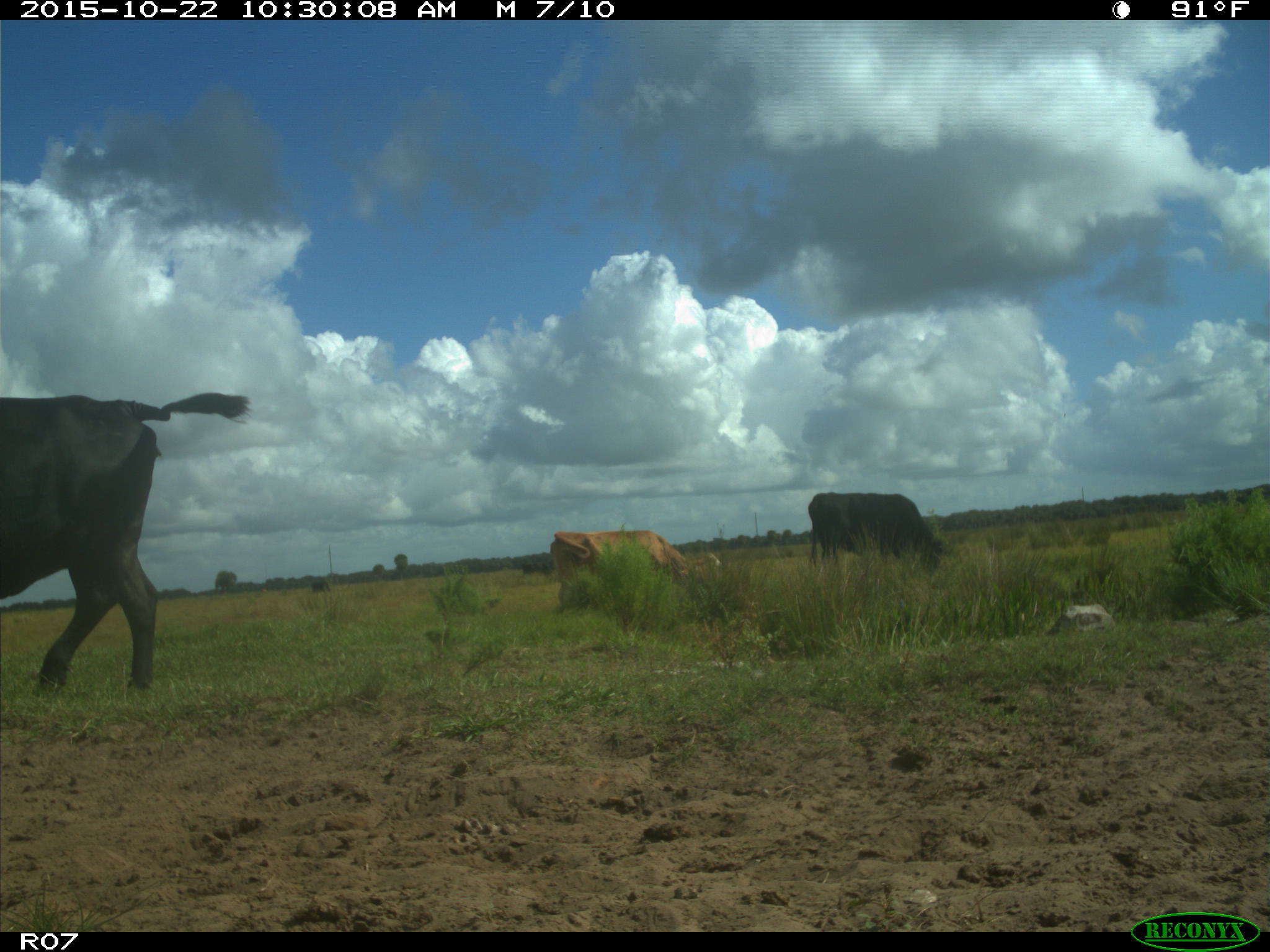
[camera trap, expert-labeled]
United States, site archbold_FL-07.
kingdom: Animalia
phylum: Chordata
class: Mammalia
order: Artiodactyla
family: Bovidae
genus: Bos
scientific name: Bos taurus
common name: domestic cow